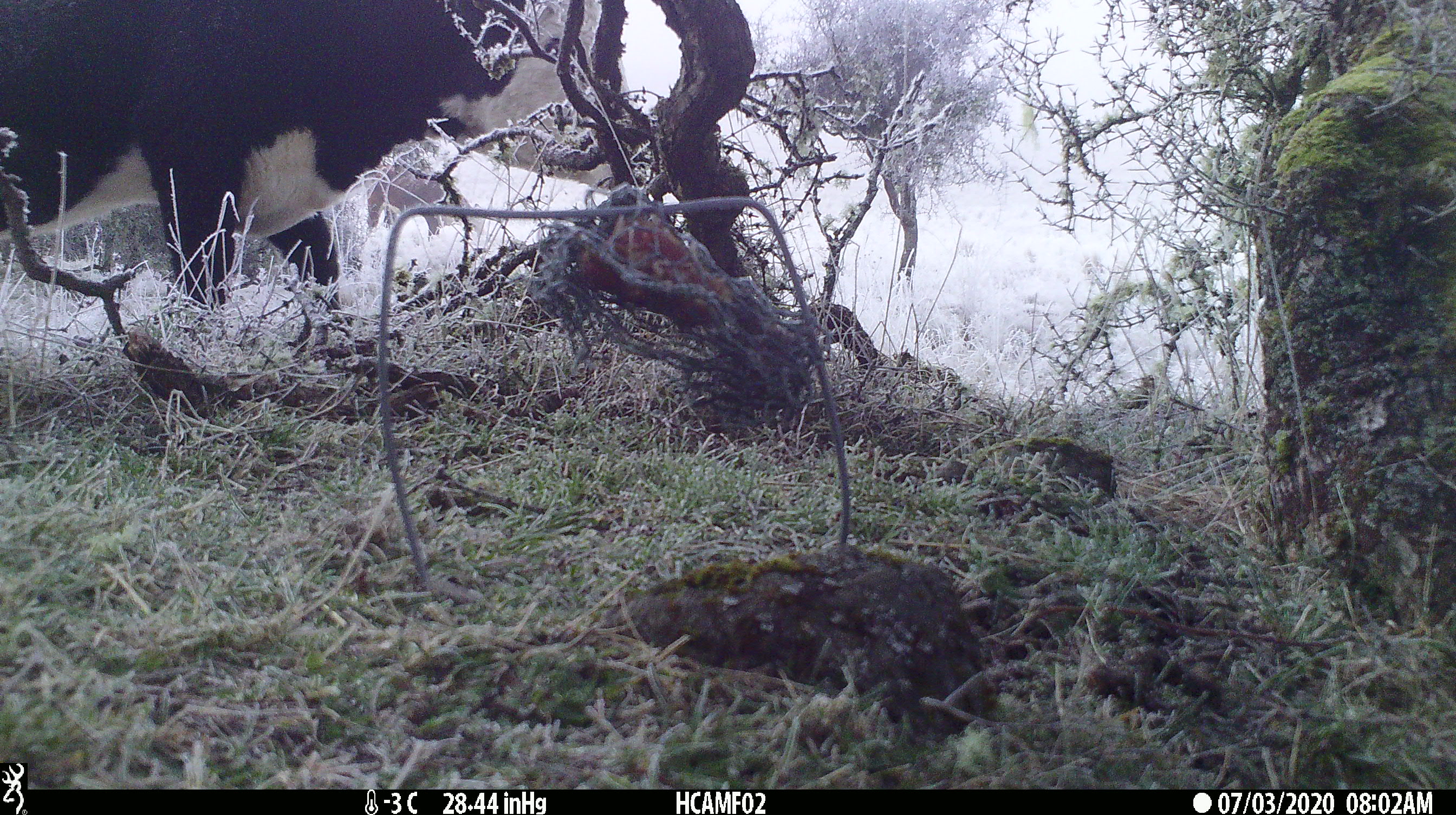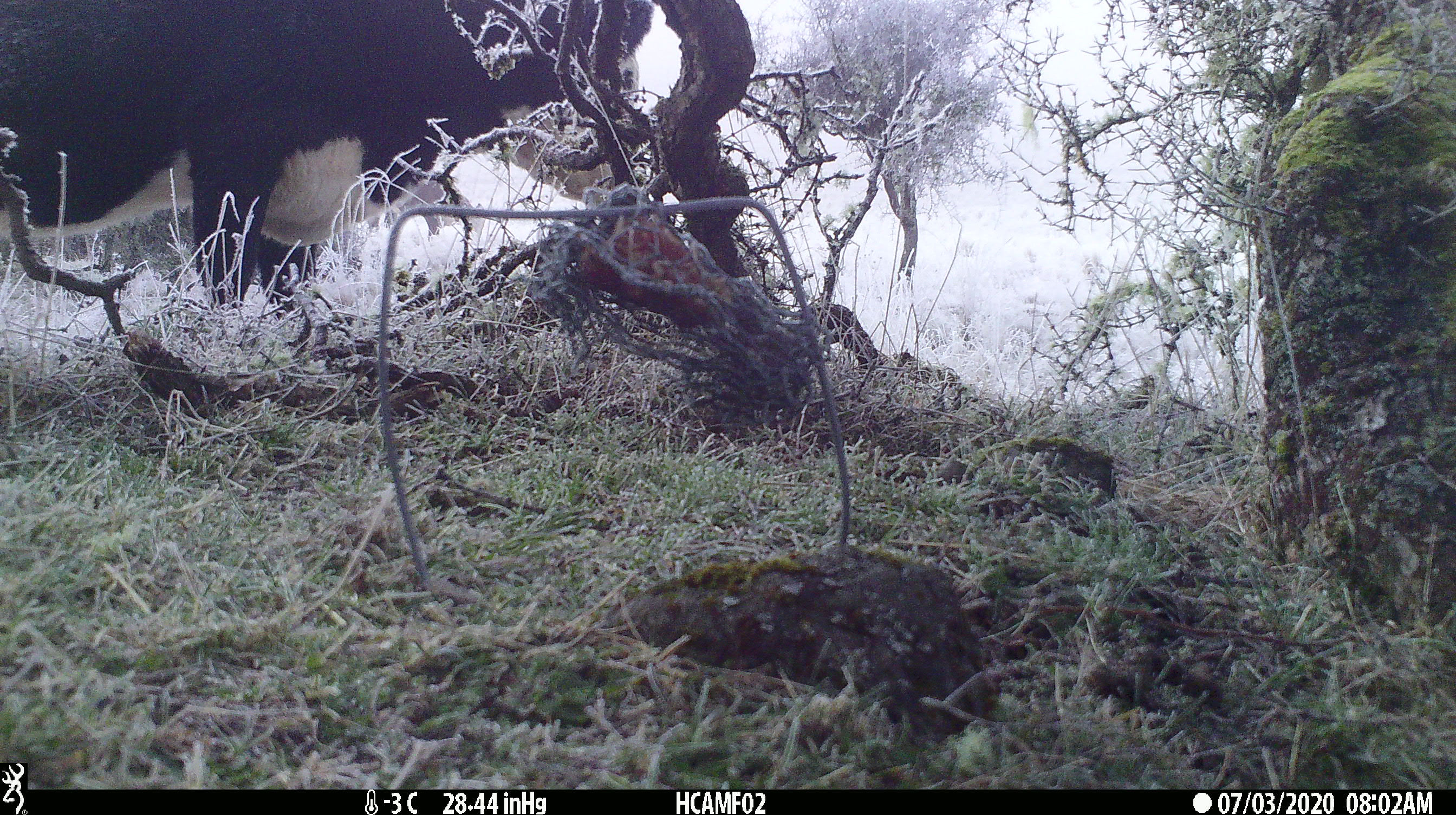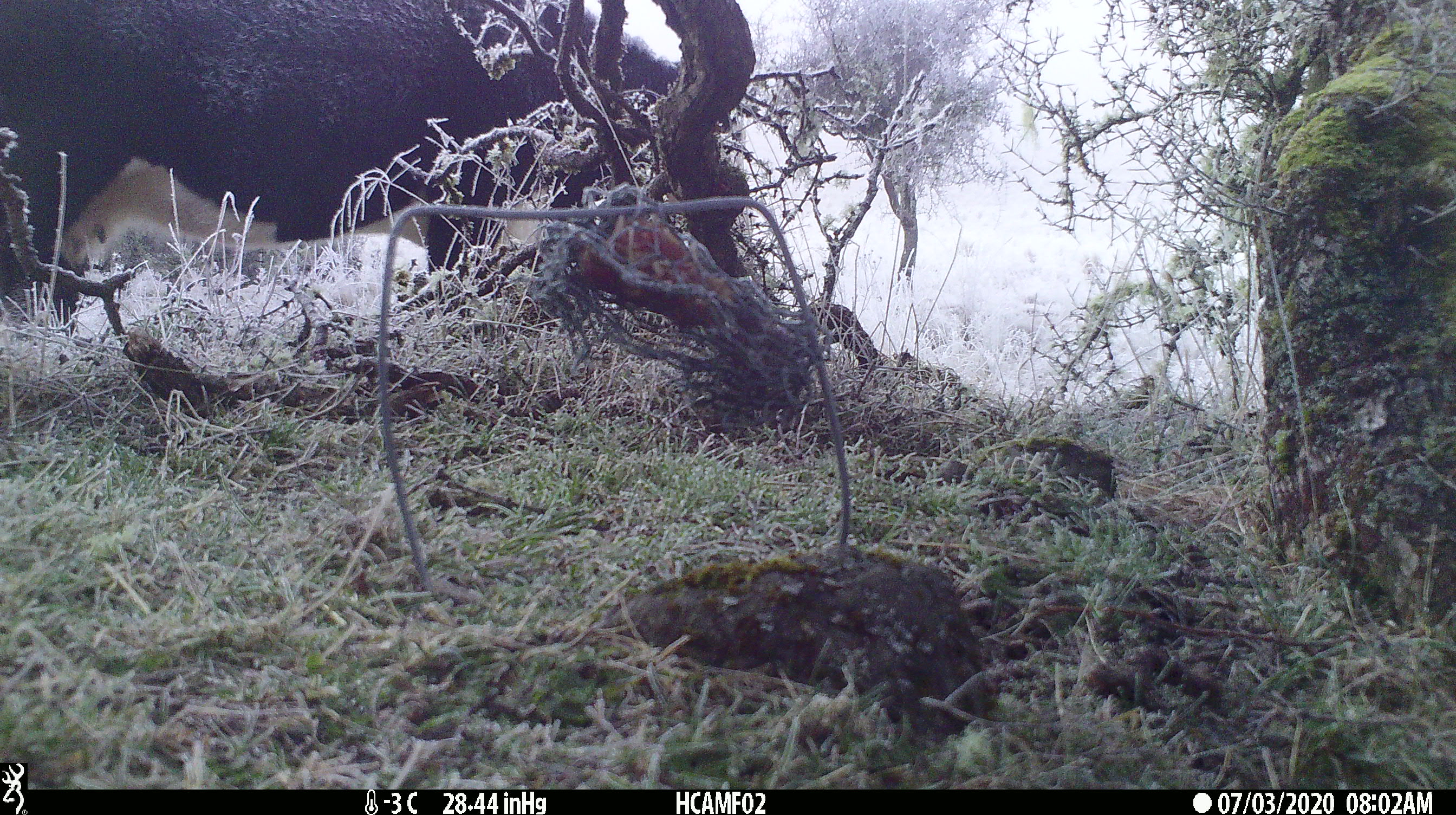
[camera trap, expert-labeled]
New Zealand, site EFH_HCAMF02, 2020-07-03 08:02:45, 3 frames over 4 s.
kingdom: Animalia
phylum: Chordata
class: Mammalia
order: Artiodactyla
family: Bovidae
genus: Bos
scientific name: Bos taurus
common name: domestic cow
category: cow